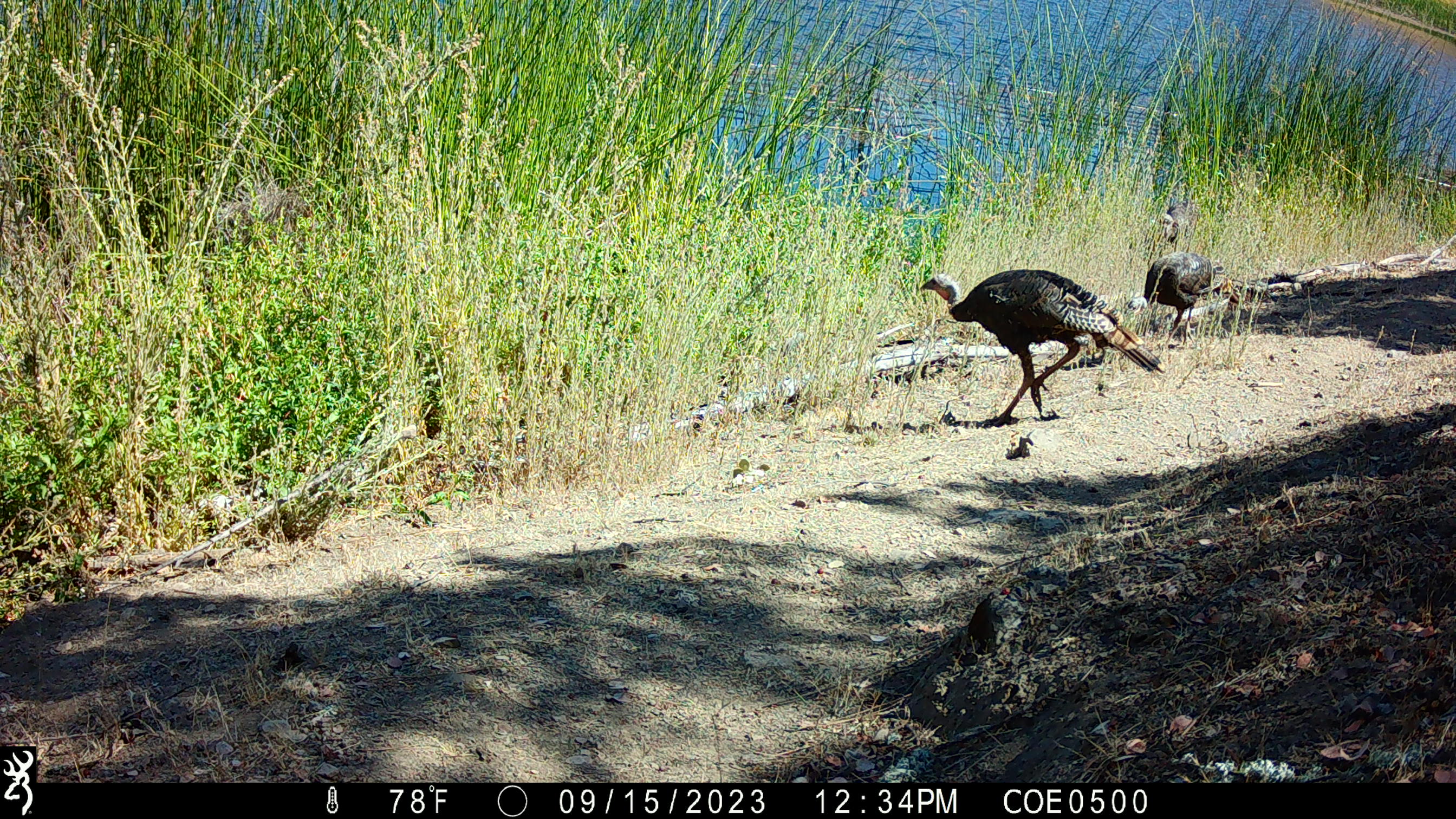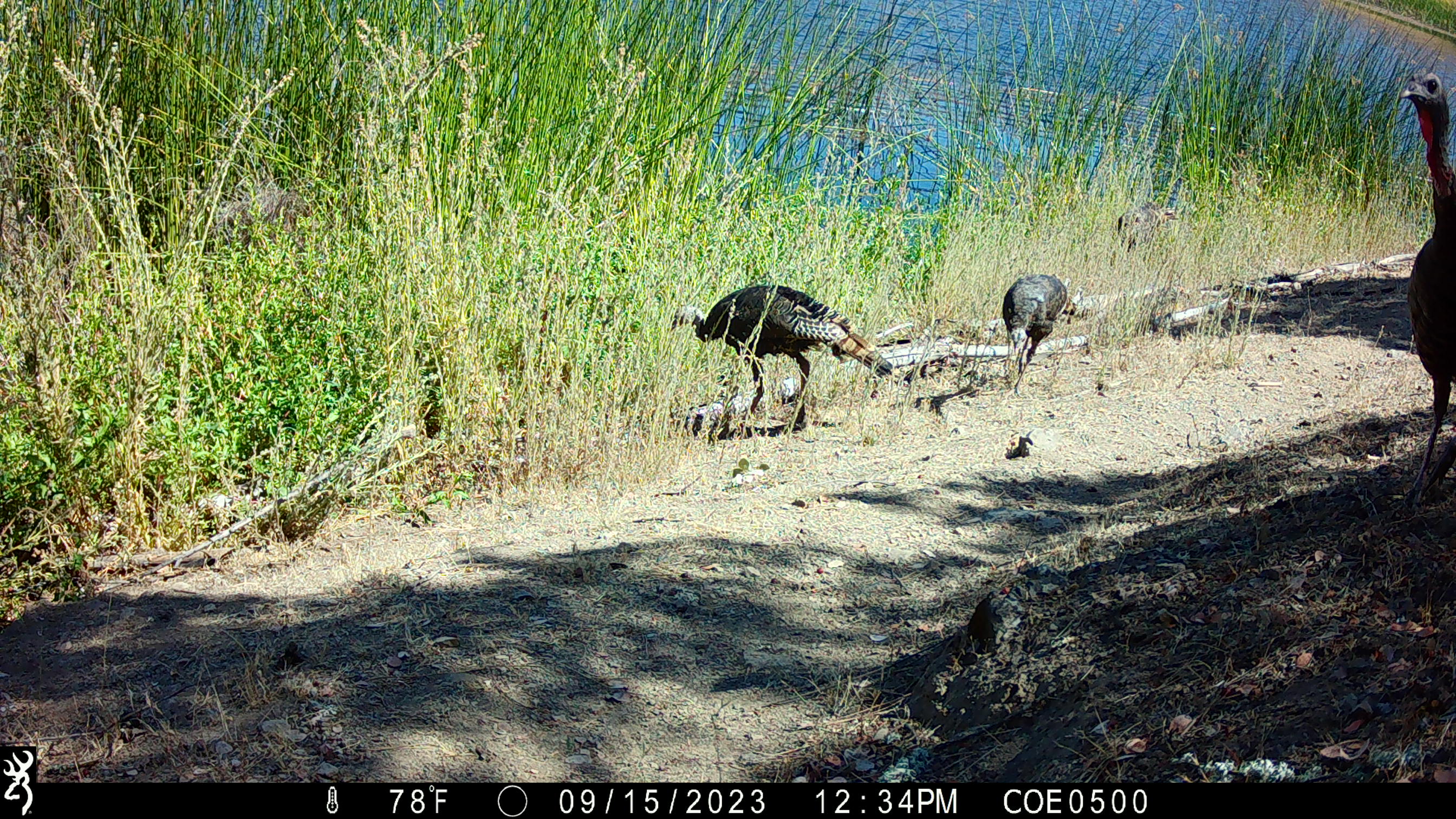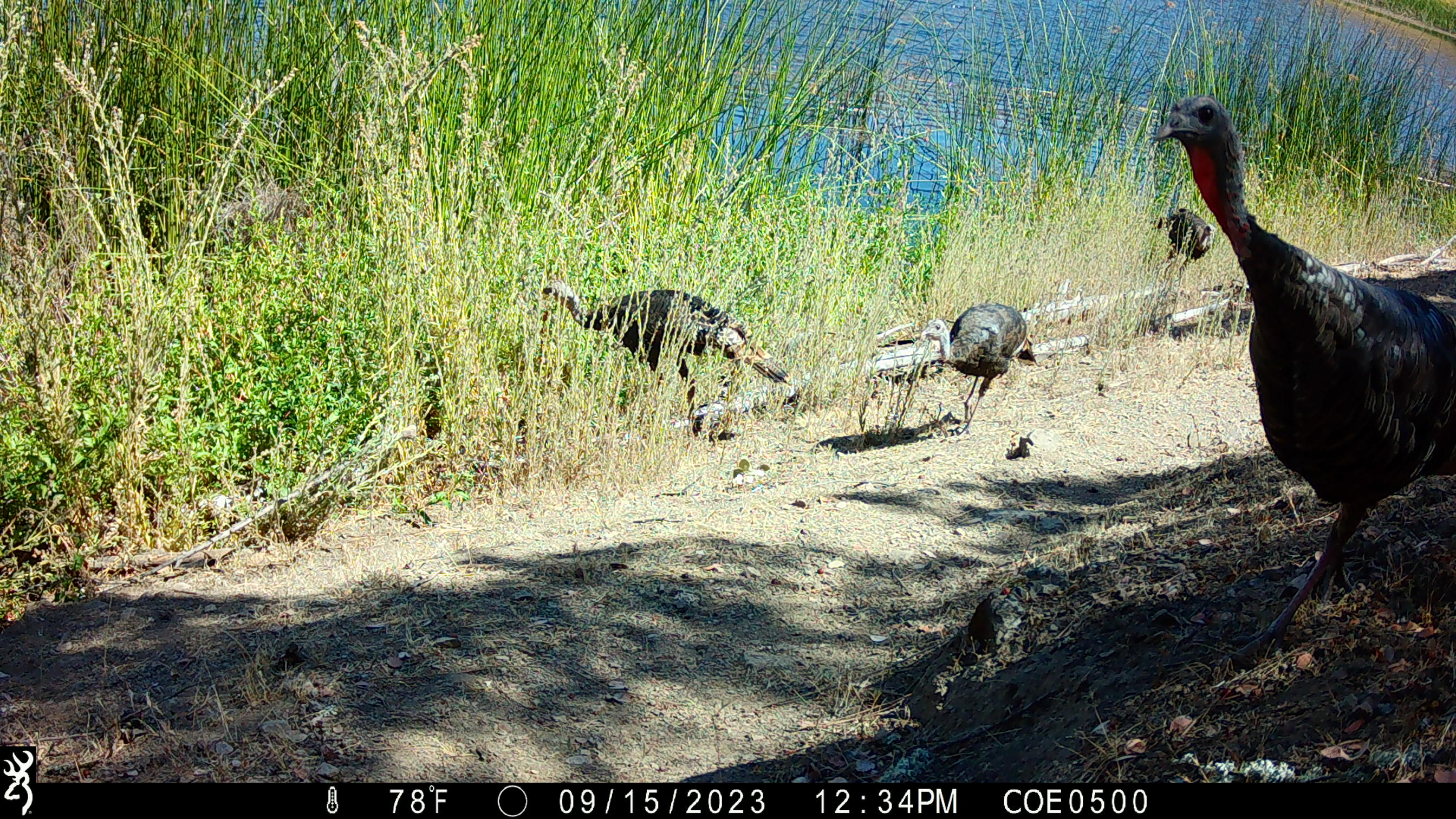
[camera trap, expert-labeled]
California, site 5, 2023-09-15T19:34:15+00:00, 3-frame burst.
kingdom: Animalia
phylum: Chordata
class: Aves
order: Galliformes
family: Phasianidae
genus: Meleagris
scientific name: Meleagris gallopavo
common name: turkey